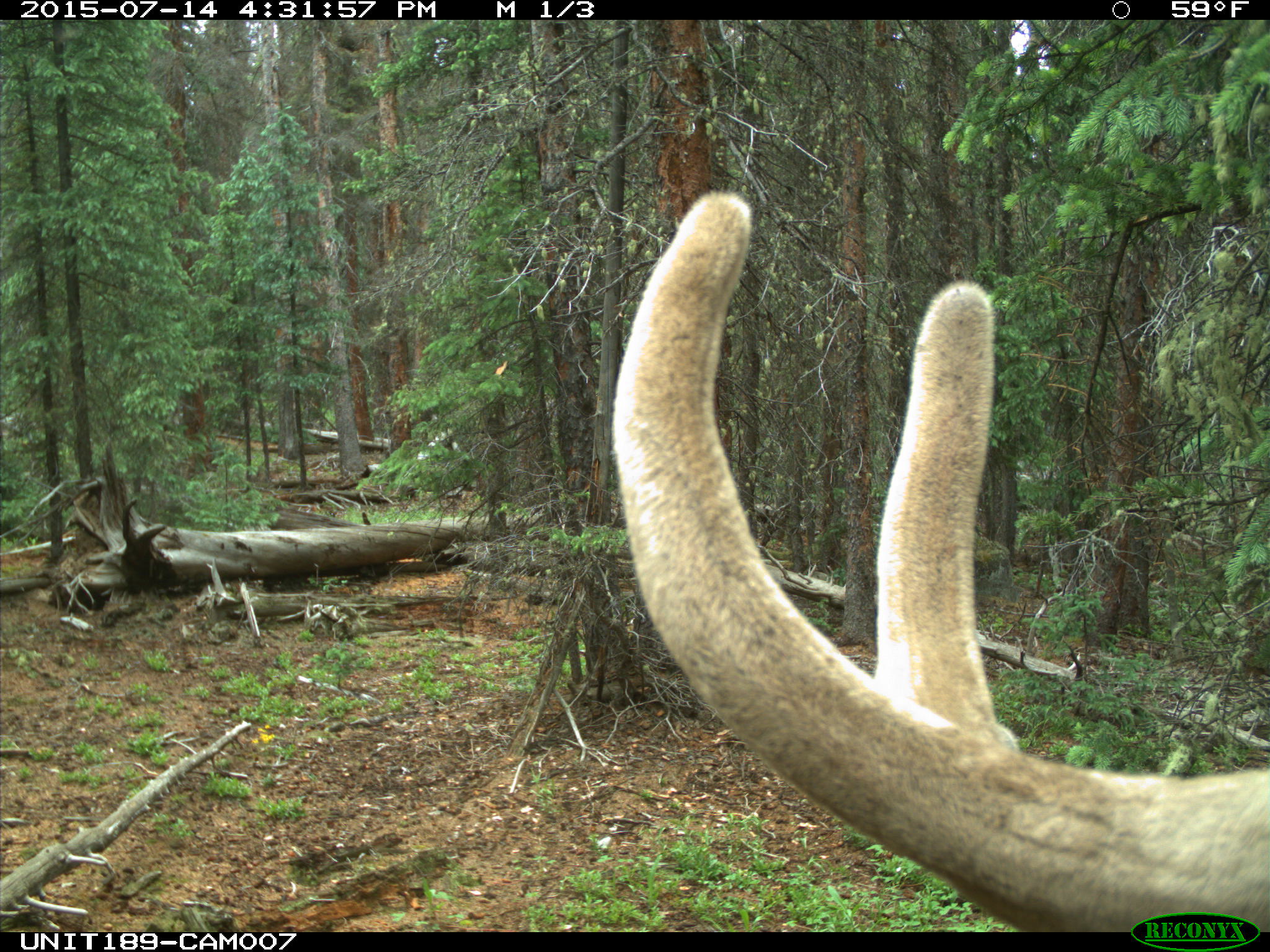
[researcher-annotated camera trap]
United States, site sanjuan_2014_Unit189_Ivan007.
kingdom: Animalia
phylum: Chordata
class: Mammalia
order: Artiodactyla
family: Cervidae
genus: Cervus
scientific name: Cervus elaphus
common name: red deer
Cervus elaphus (red deer).